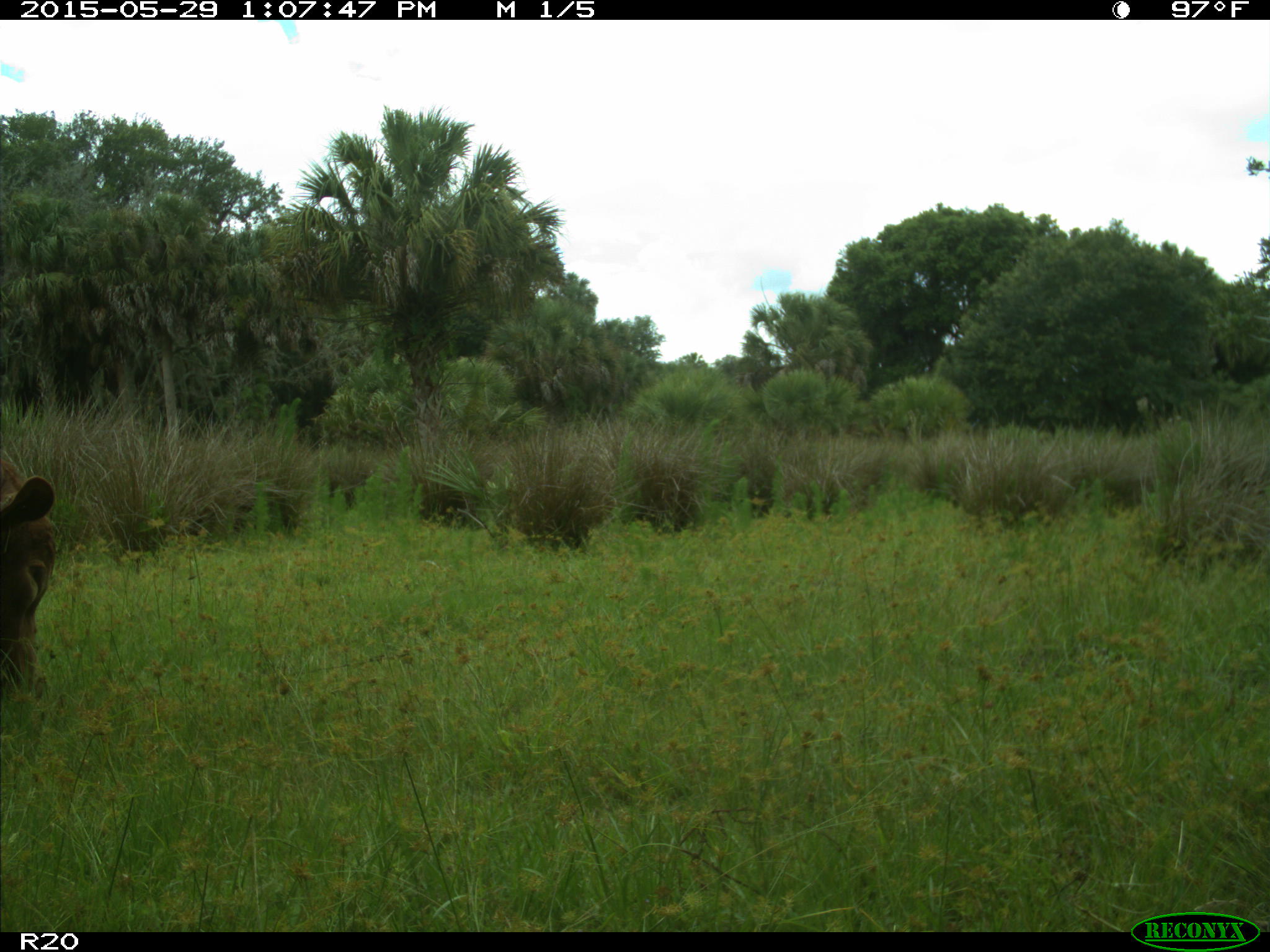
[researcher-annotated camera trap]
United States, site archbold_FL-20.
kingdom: Animalia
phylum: Chordata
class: Mammalia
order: Artiodactyla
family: Bovidae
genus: Bos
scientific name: Bos taurus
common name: domestic cow